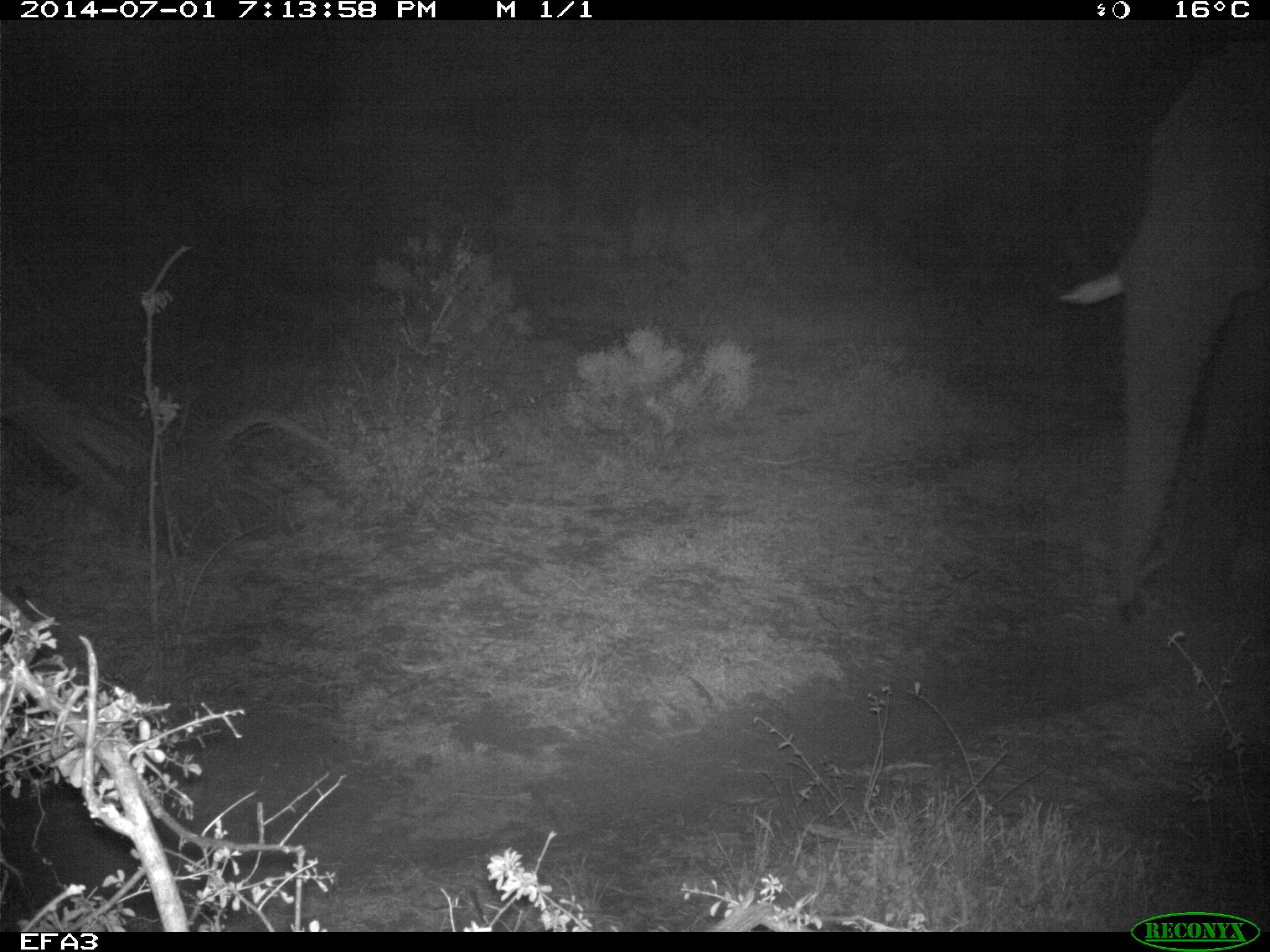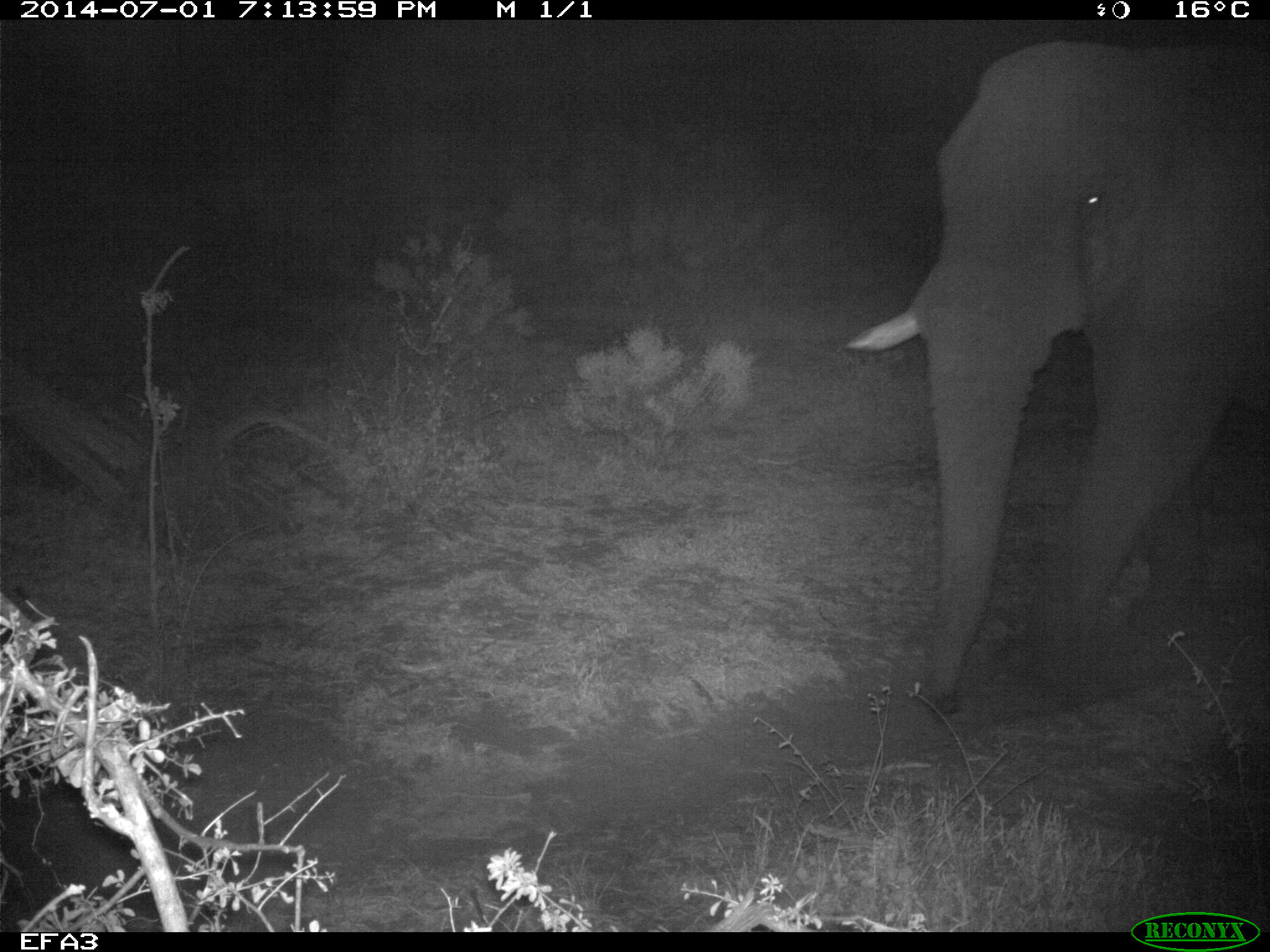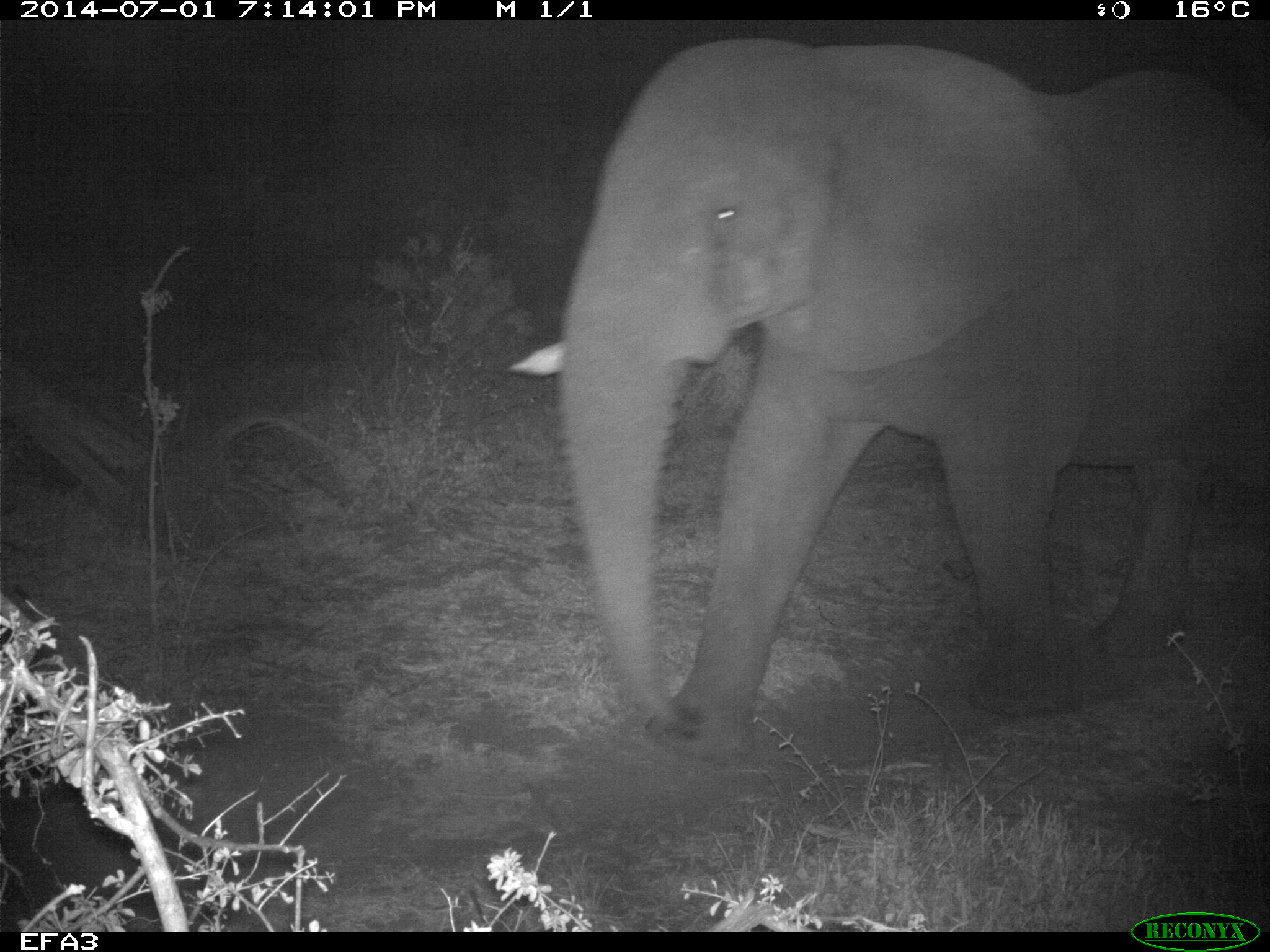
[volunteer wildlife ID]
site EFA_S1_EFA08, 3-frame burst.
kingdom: Animalia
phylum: Chordata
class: Mammalia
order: Proboscidea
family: Elephantidae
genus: Loxodonta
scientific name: Loxodonta africana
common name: african bush elephant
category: elephant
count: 1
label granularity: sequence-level